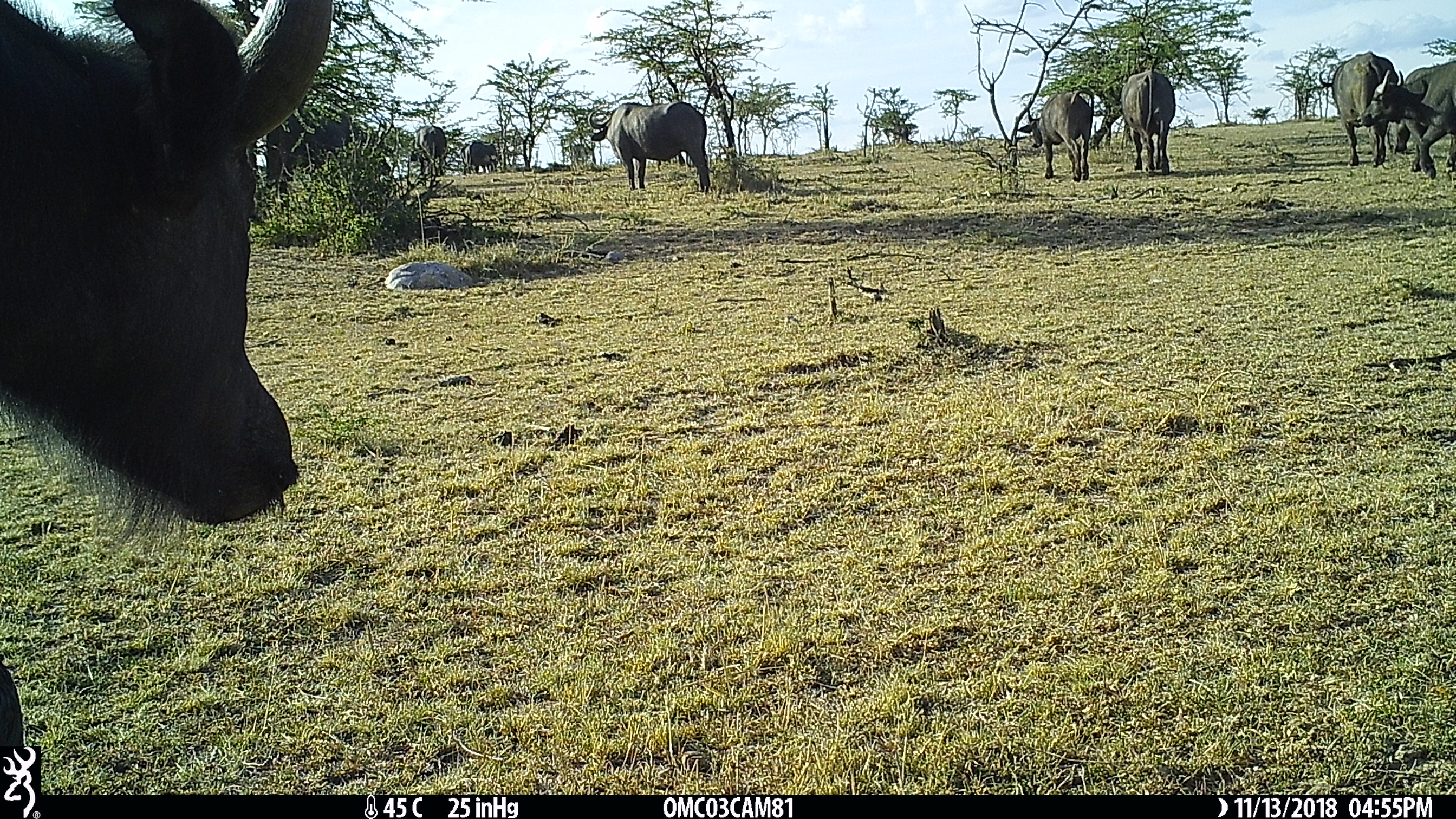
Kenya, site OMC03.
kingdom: Animalia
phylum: Chordata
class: Mammalia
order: Artiodactyla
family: Bovidae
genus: Syncerus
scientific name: Syncerus caffer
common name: buffalo